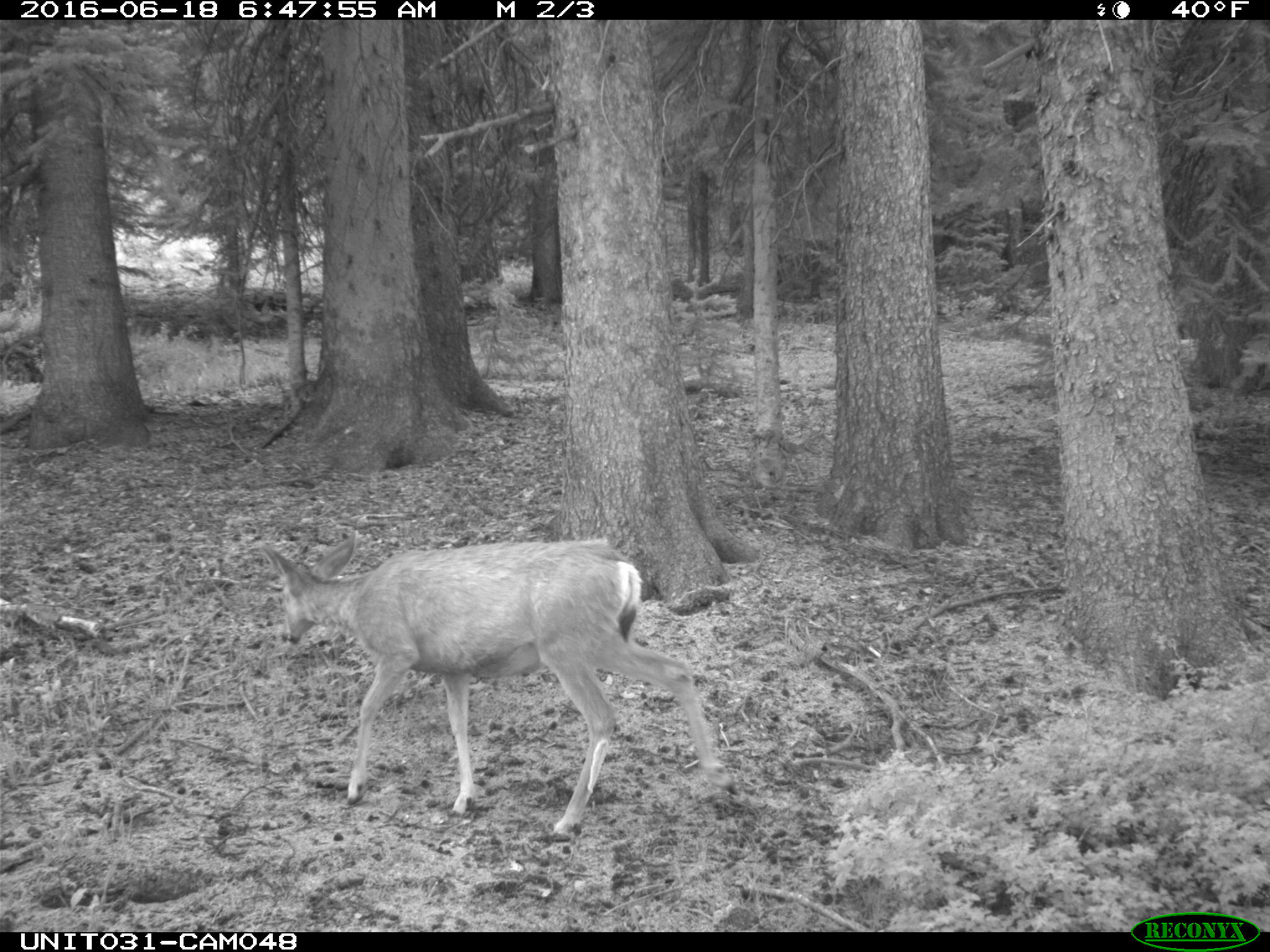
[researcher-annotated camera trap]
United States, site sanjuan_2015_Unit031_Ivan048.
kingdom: Animalia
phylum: Chordata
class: Mammalia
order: Artiodactyla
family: Cervidae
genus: Odocoileus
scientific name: Odocoileus hemionus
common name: mule deer